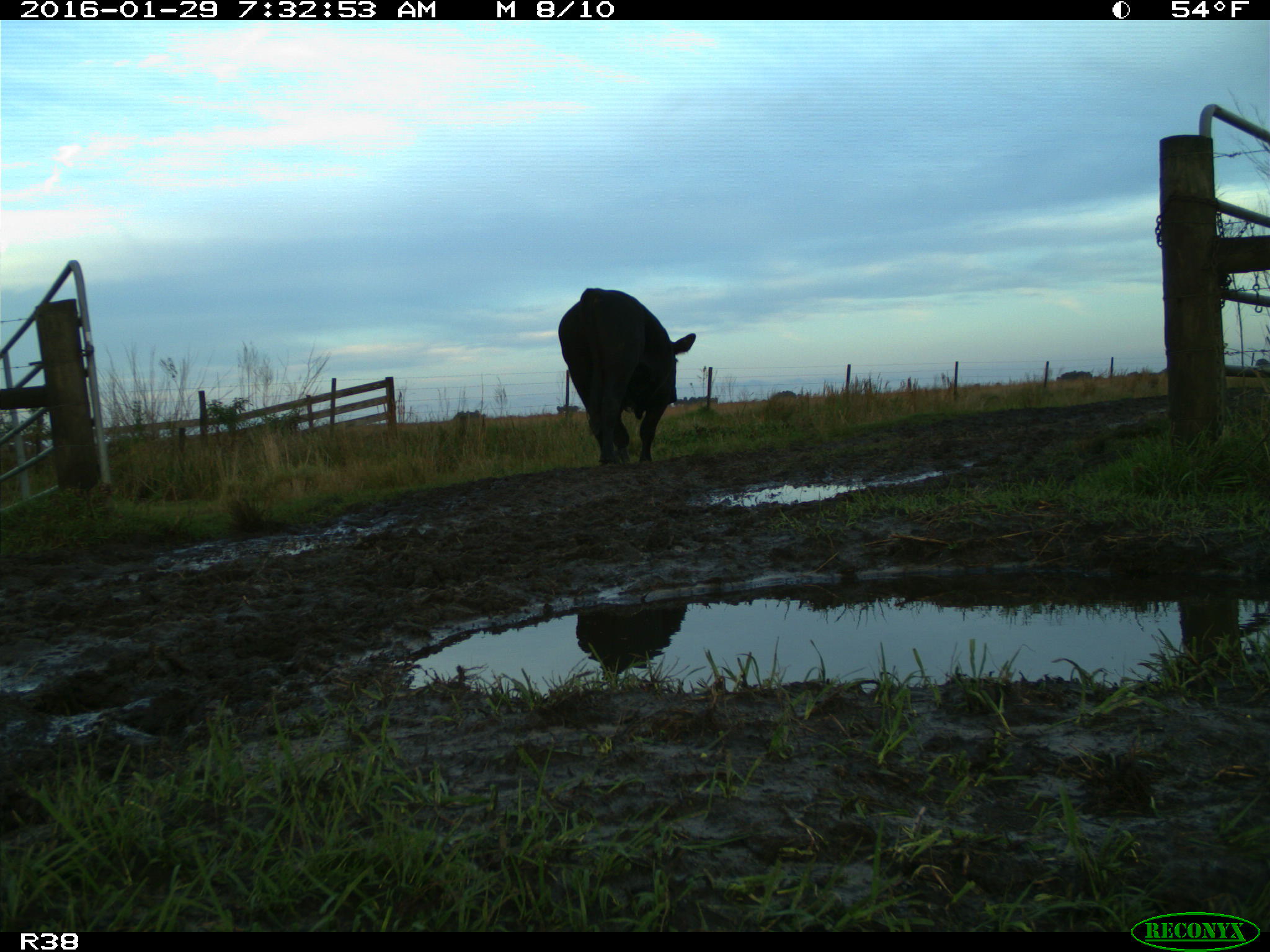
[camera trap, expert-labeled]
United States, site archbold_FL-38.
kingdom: Animalia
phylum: Chordata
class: Mammalia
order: Artiodactyla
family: Bovidae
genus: Bos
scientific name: Bos taurus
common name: domestic cow